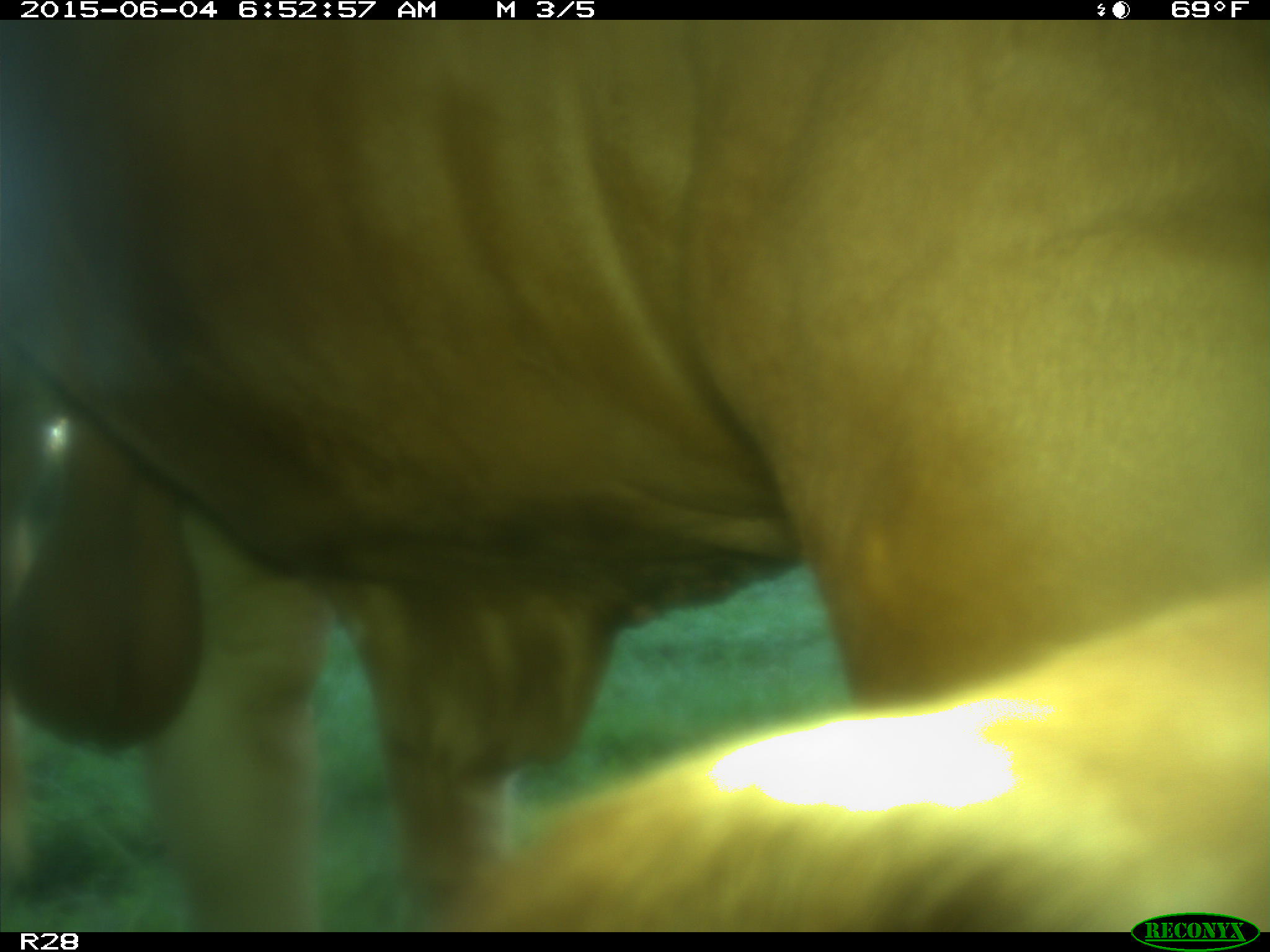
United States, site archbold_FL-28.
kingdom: Animalia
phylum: Chordata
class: Mammalia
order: Artiodactyla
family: Bovidae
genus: Bos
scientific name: Bos taurus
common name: domestic cow